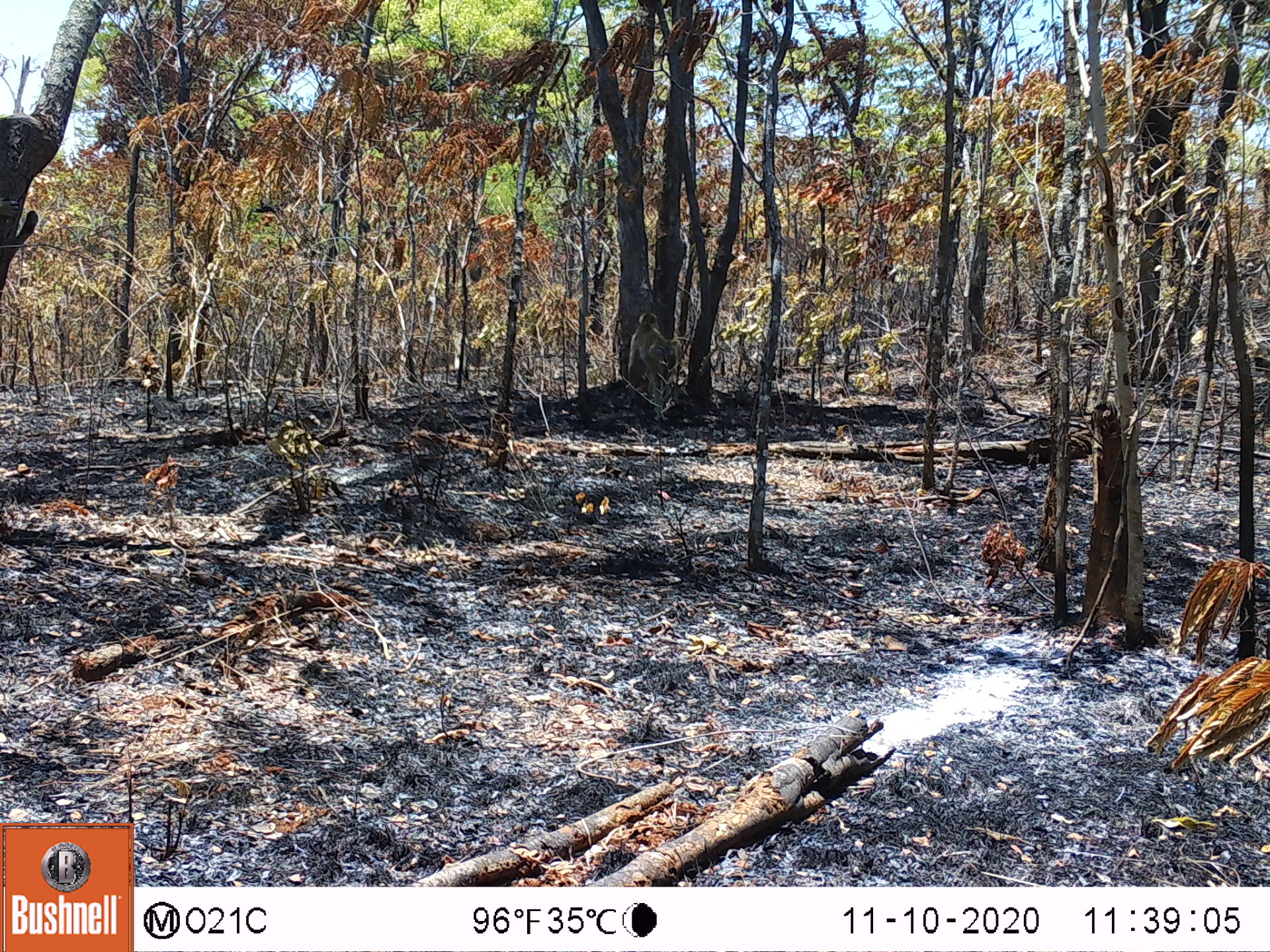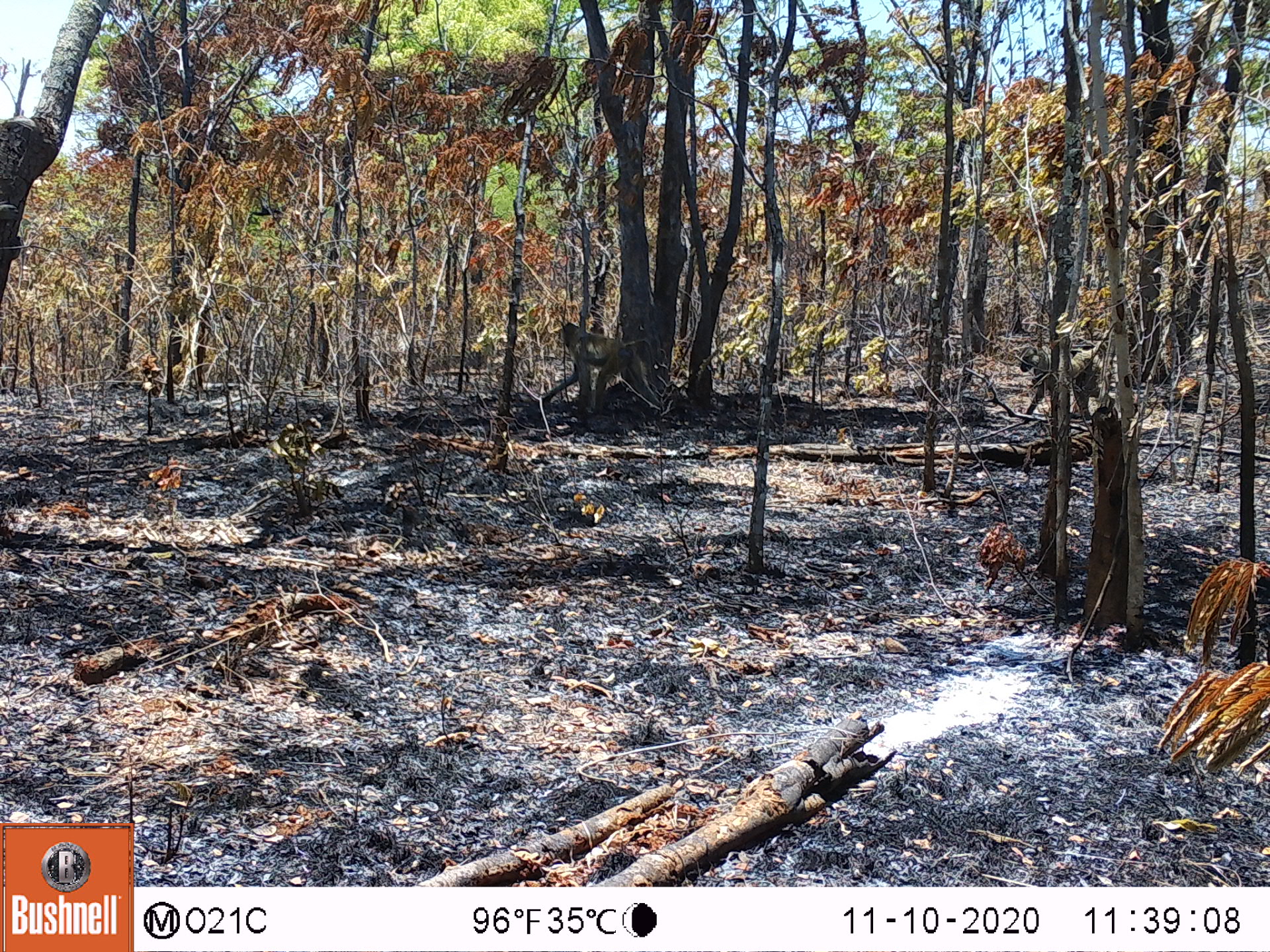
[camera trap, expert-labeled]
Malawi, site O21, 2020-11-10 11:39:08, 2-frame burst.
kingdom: Animalia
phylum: Chordata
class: Mammalia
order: Primates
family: Cercopithecidae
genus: Papio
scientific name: Papio cynocephalus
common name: yellow baboon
Yellow baboon (Papio cynocephalus), count 1.